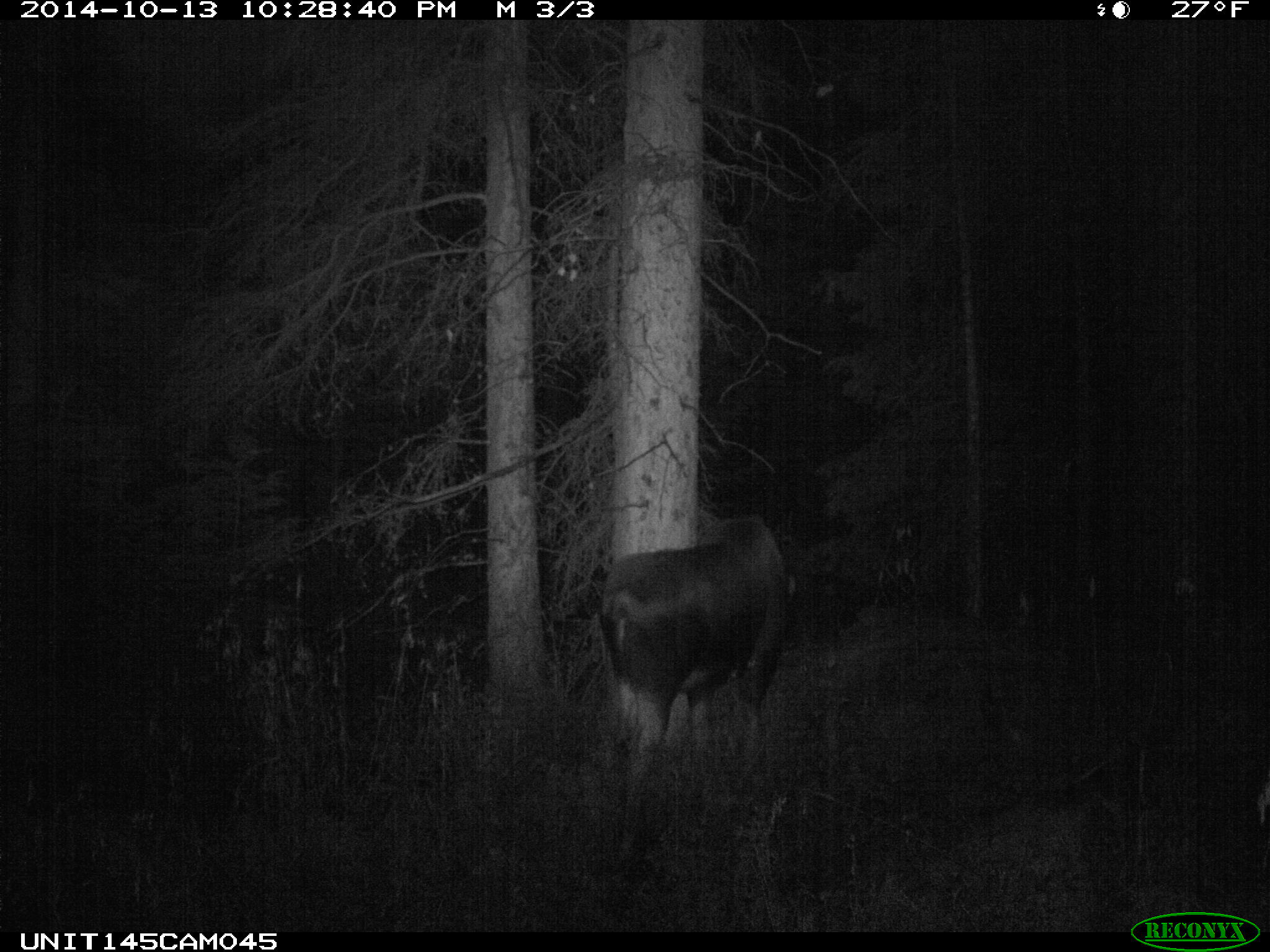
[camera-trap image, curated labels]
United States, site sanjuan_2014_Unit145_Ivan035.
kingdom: Animalia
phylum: Chordata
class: Mammalia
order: Artiodactyla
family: Cervidae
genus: Alces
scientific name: Alces alces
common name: moose